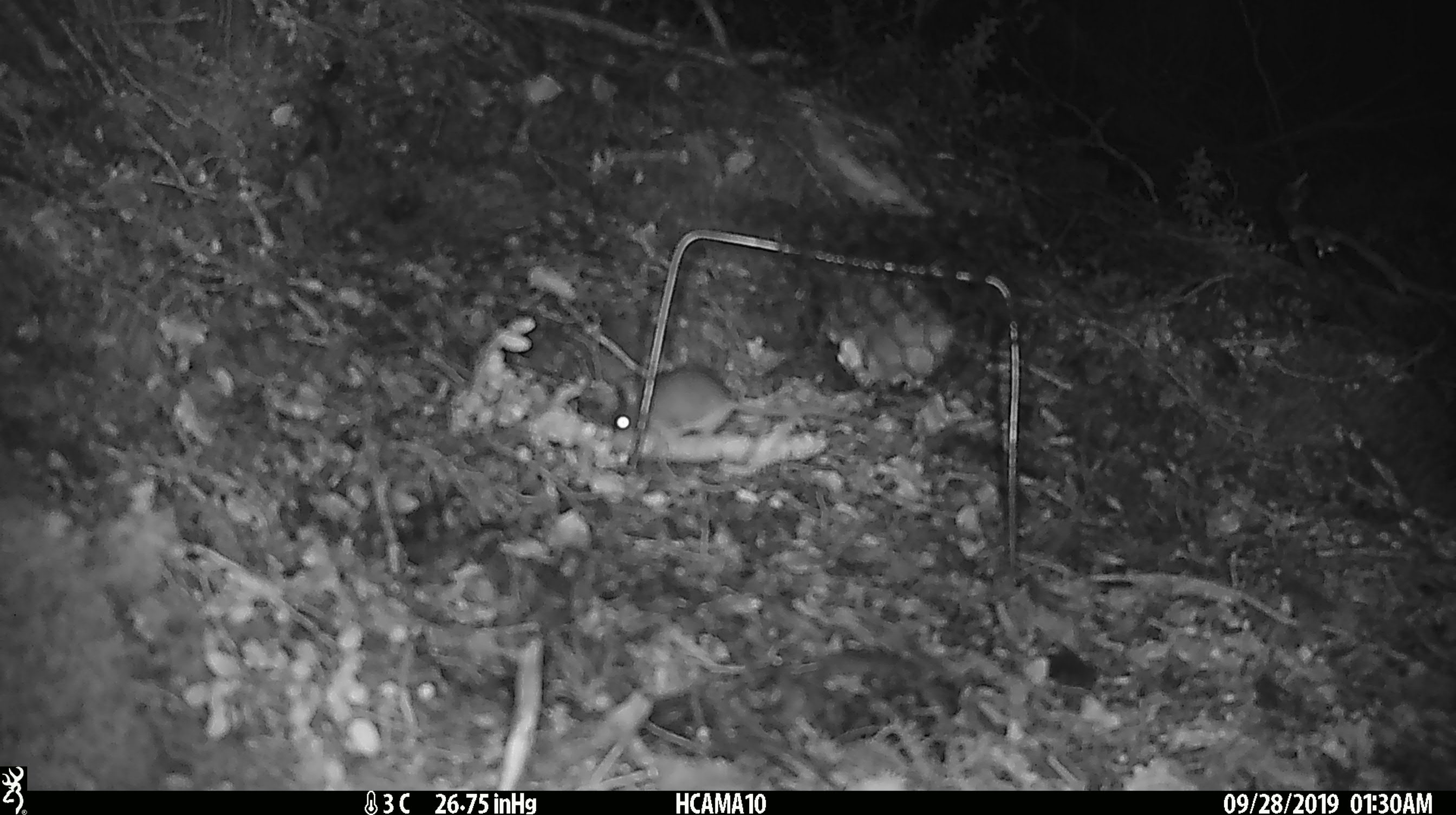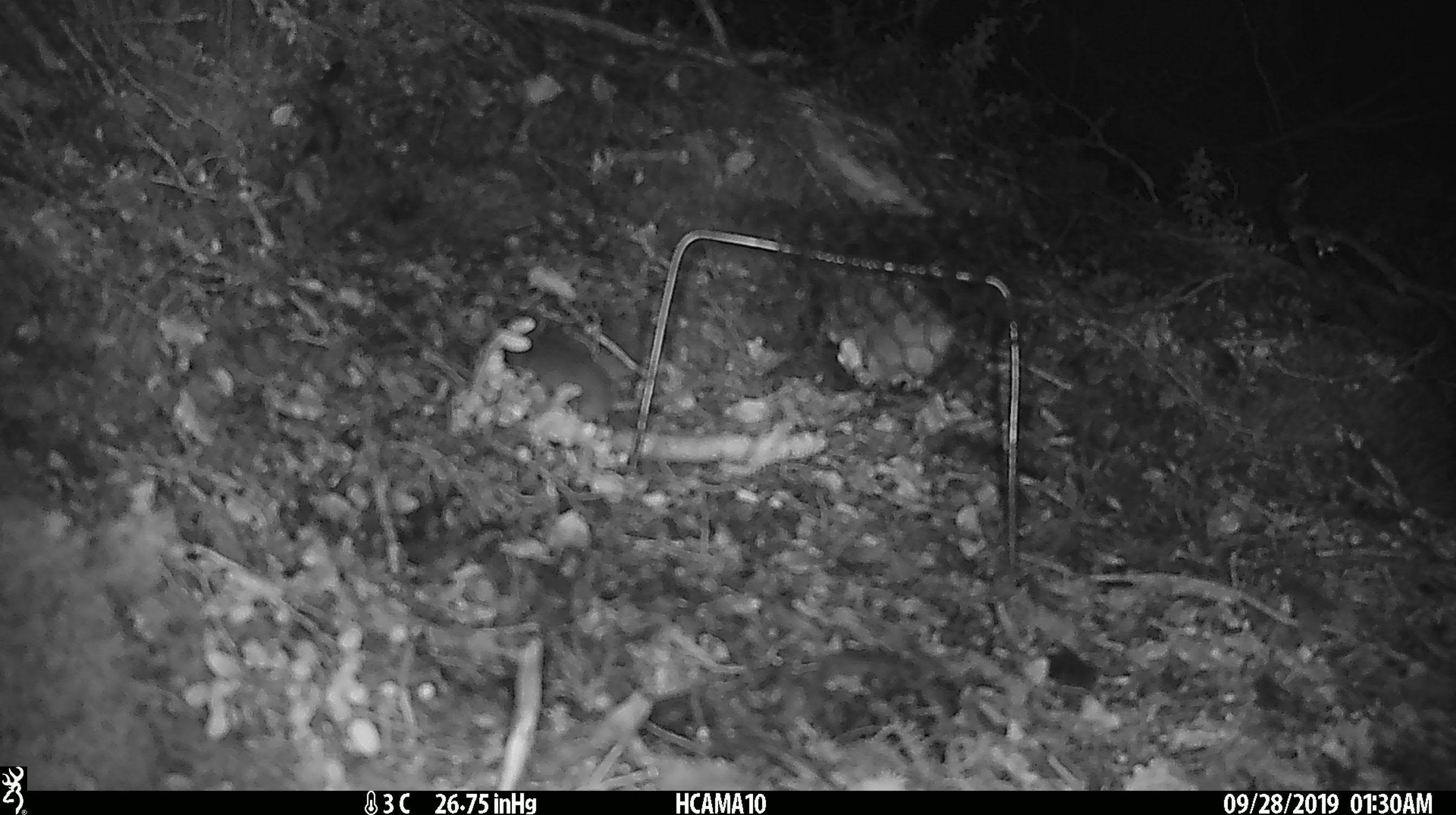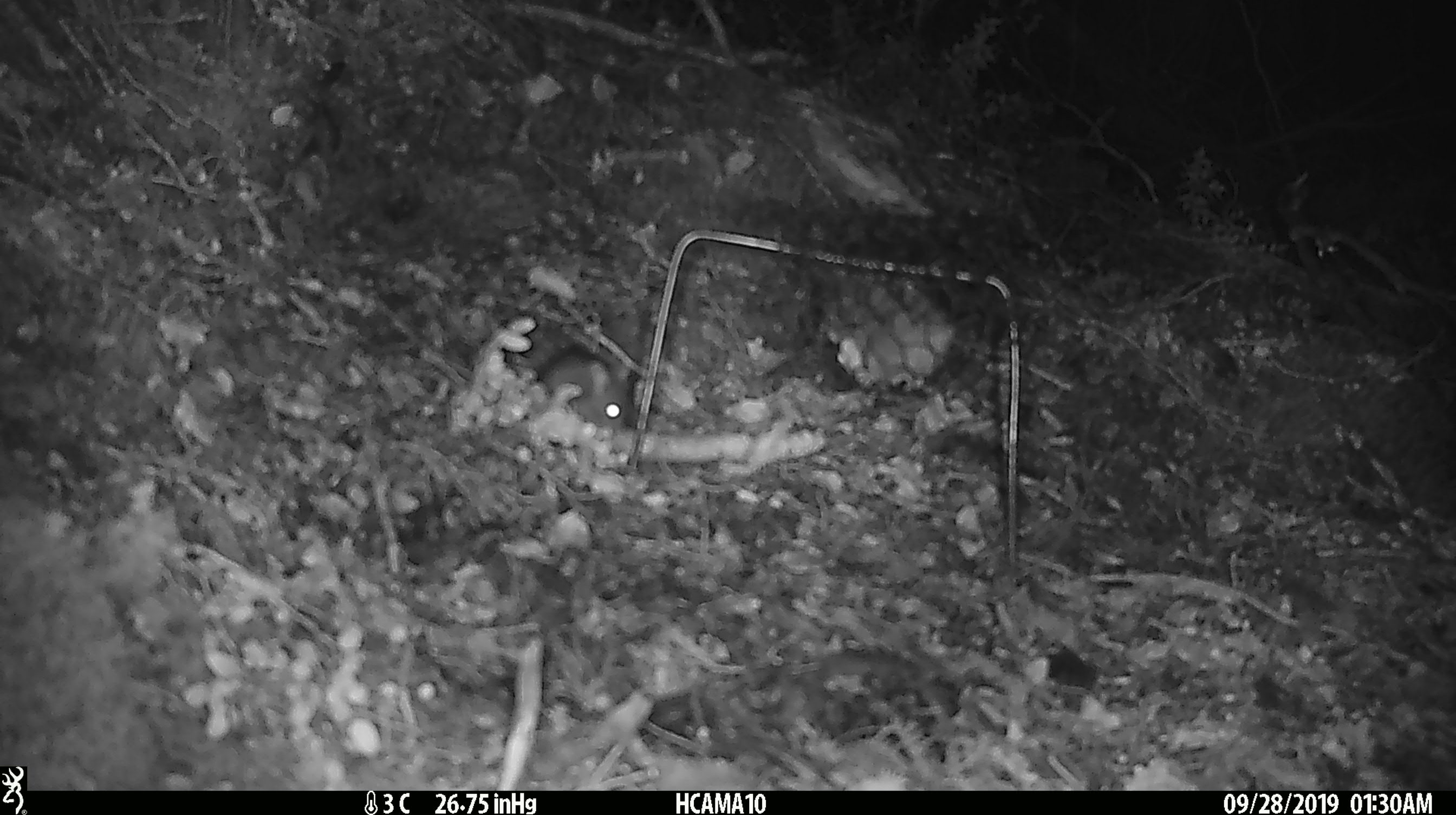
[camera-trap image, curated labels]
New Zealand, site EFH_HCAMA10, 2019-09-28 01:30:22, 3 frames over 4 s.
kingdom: Animalia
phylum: Chordata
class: Mammalia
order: Rodentia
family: Muridae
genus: Mus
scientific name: Mus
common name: mouse